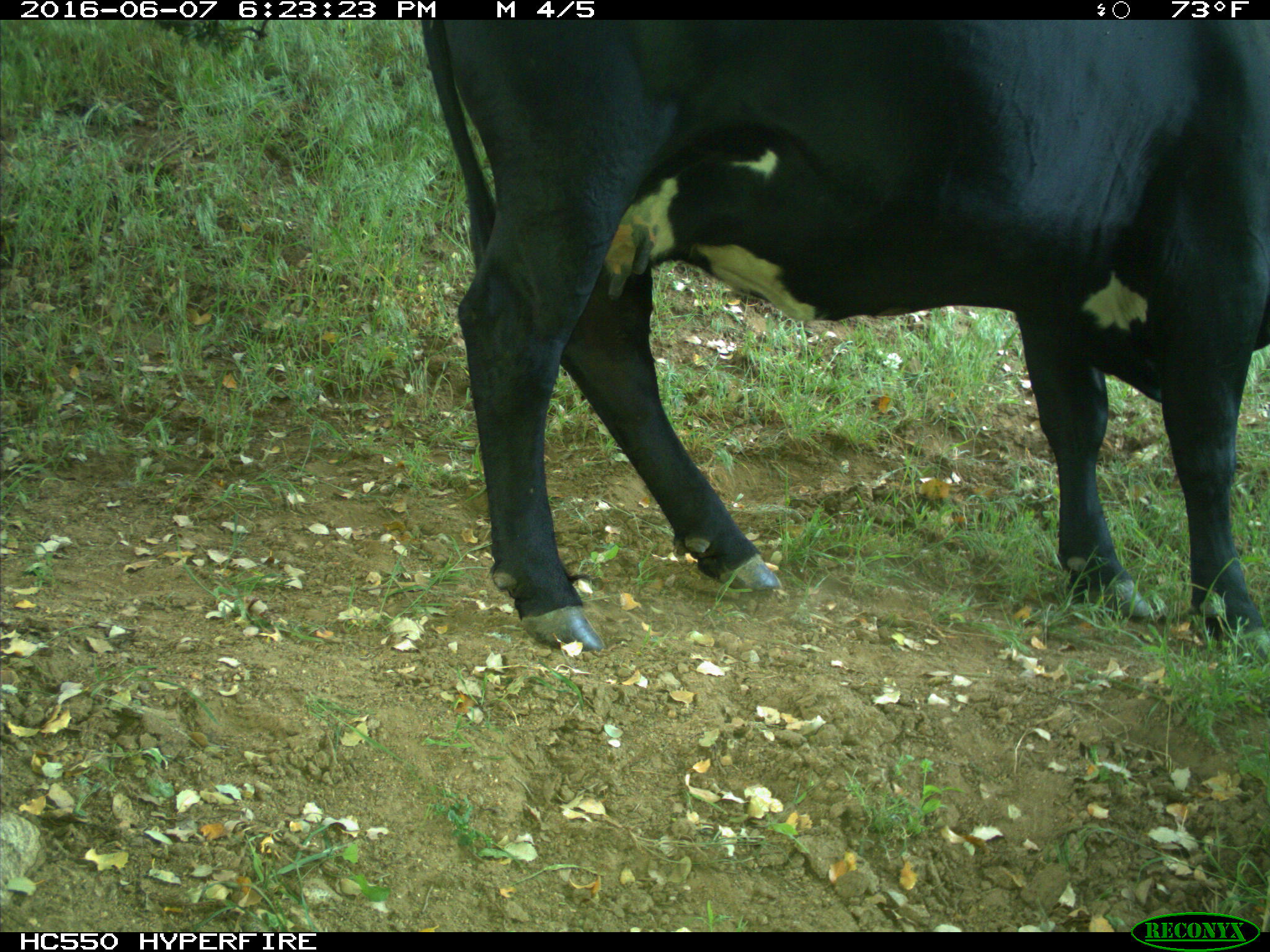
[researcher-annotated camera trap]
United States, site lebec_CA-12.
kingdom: Animalia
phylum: Chordata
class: Mammalia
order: Artiodactyla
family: Bovidae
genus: Bos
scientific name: Bos taurus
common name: domestic cow